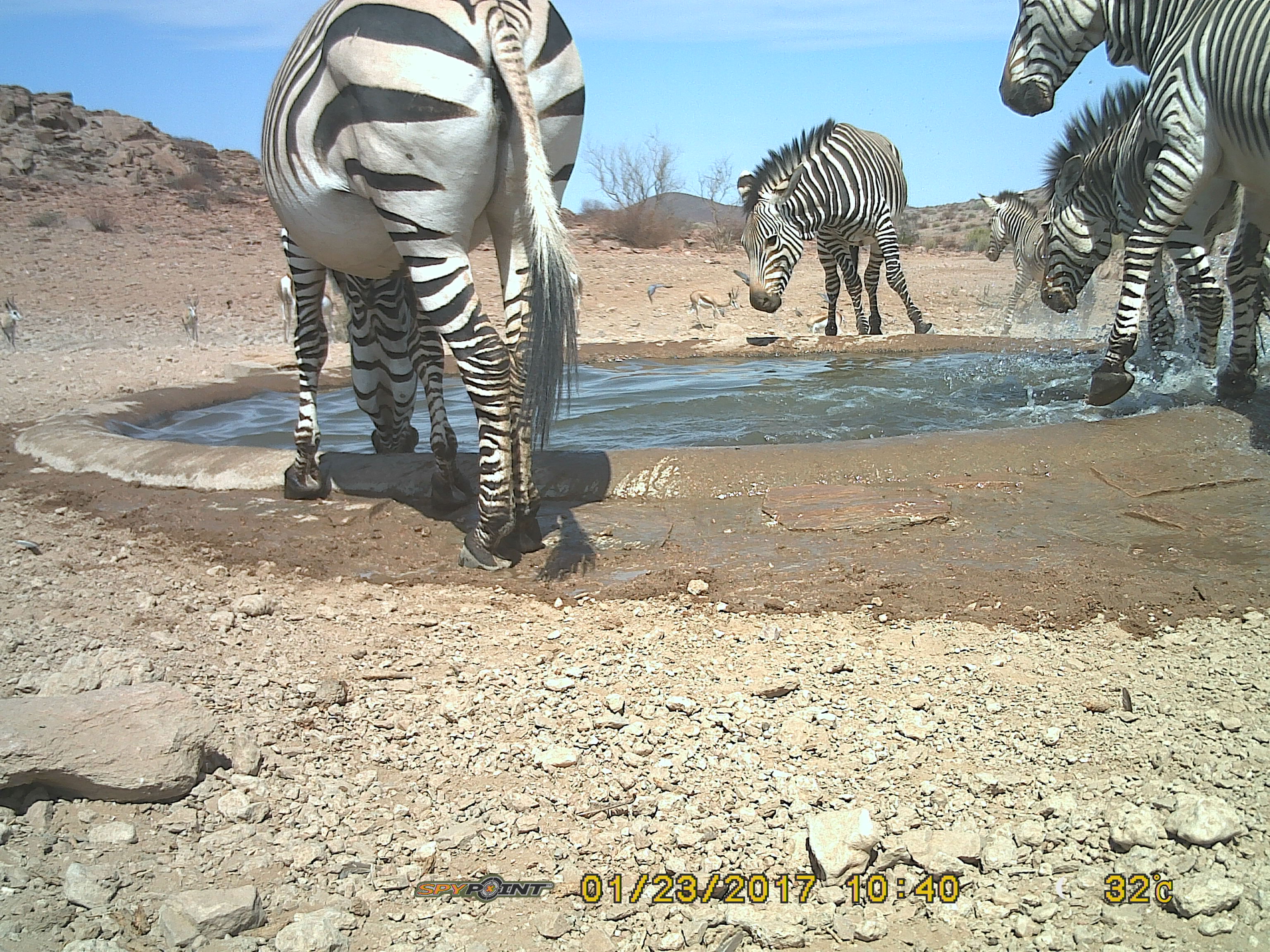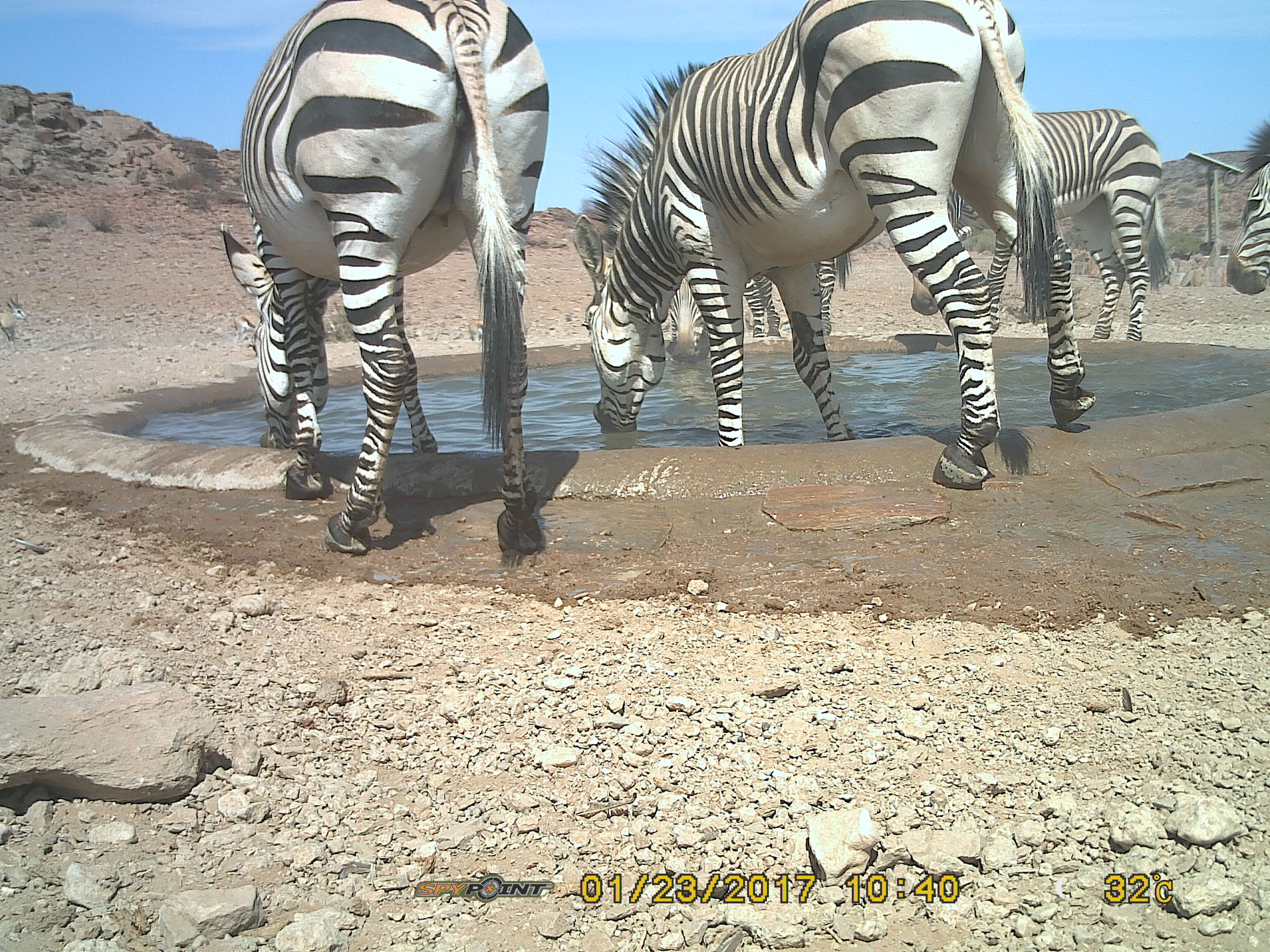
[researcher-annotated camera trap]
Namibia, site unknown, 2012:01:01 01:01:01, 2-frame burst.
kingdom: Animalia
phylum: Chordata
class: Mammalia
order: Perissodactyla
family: Equidae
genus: Equus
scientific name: Equus zebra hartmannae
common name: hartmann's mountain zebra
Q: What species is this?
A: Equus zebra hartmannae (hartmann's mountain zebra).